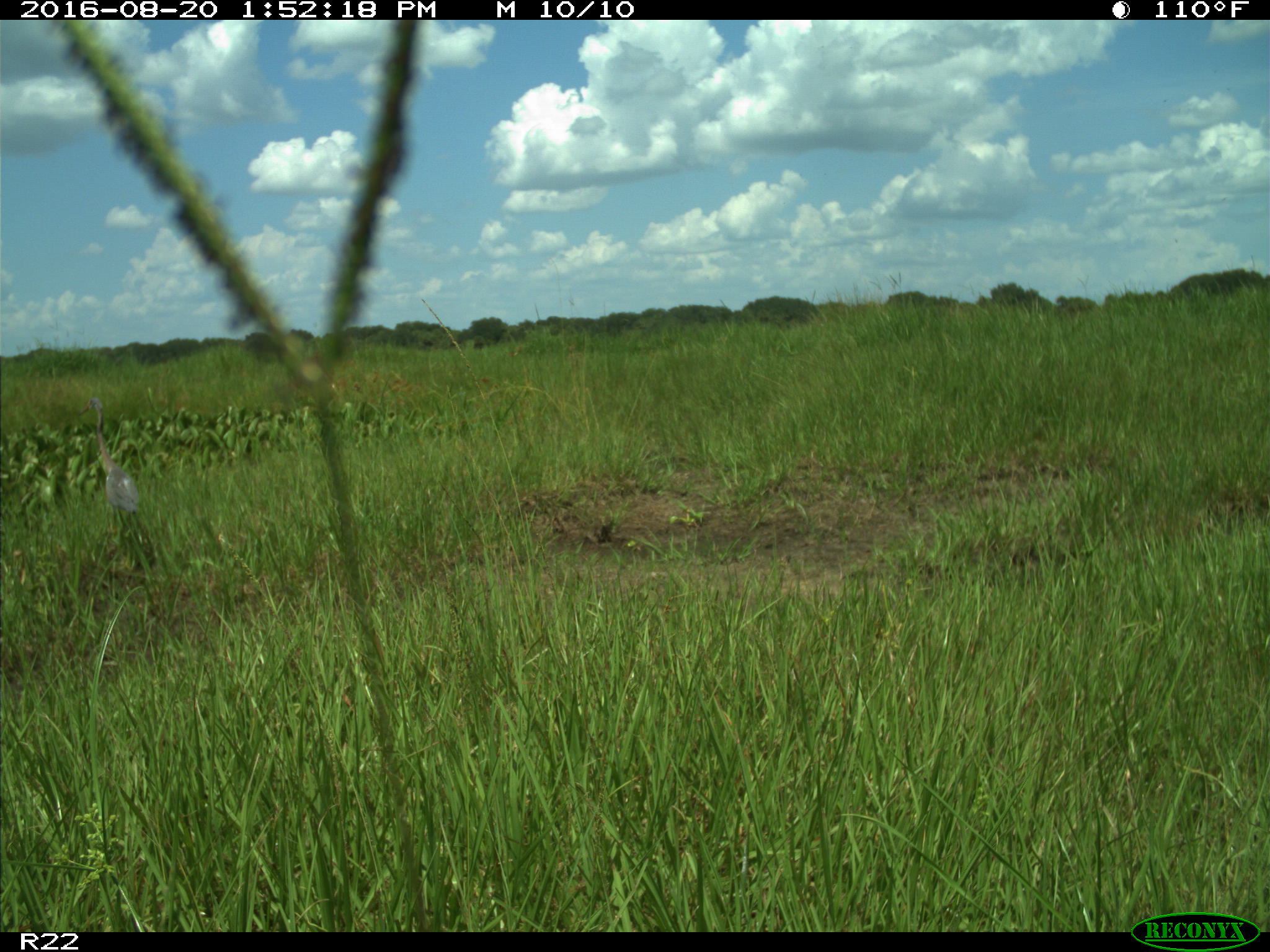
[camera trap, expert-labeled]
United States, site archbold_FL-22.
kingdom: Animalia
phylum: Chordata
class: Aves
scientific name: Aves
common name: birds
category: unidentified bird